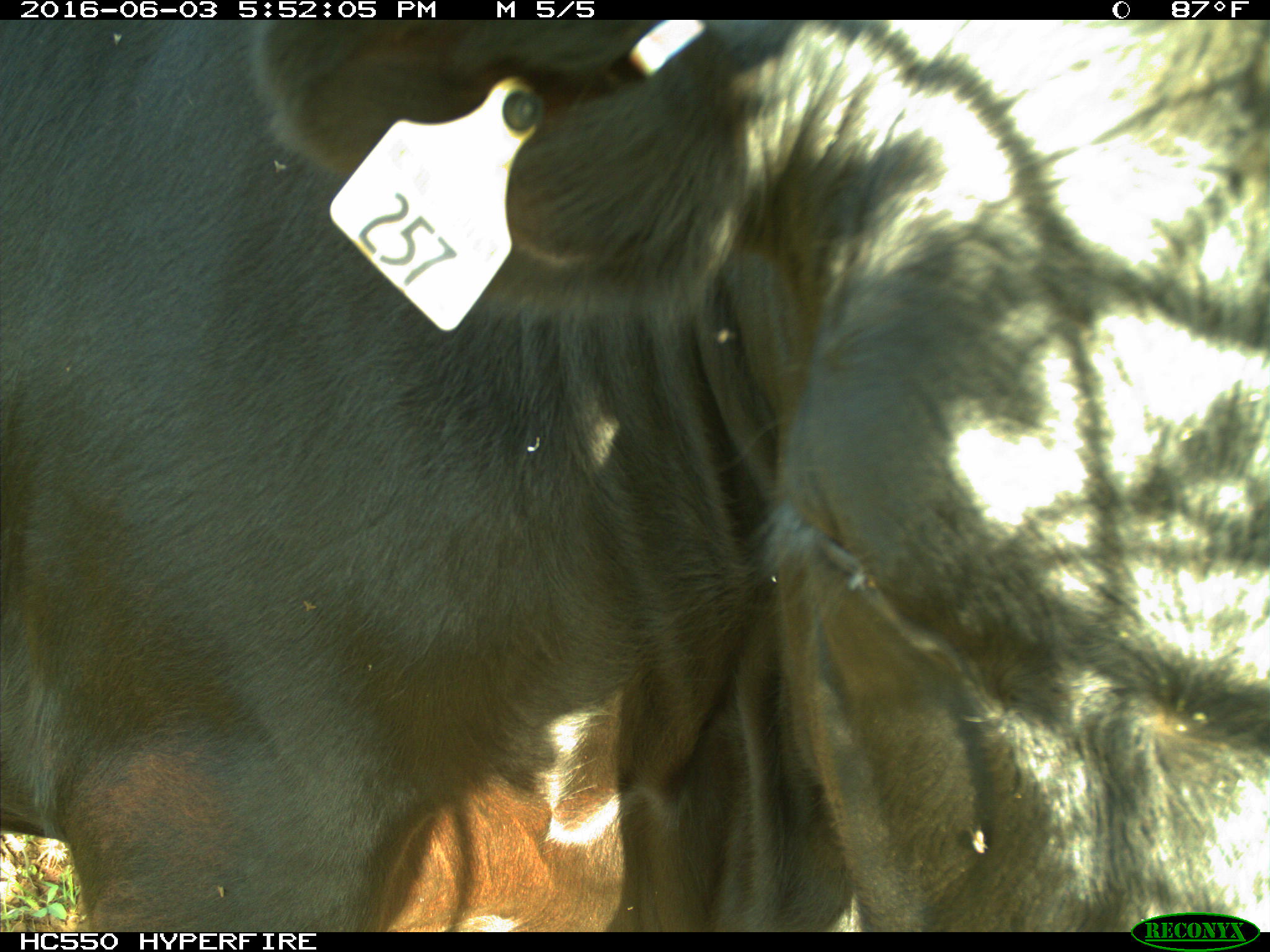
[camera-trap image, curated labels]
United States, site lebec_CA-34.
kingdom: Animalia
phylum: Chordata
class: Mammalia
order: Artiodactyla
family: Bovidae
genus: Bos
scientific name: Bos taurus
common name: domestic cow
Bos taurus (domestic cow).